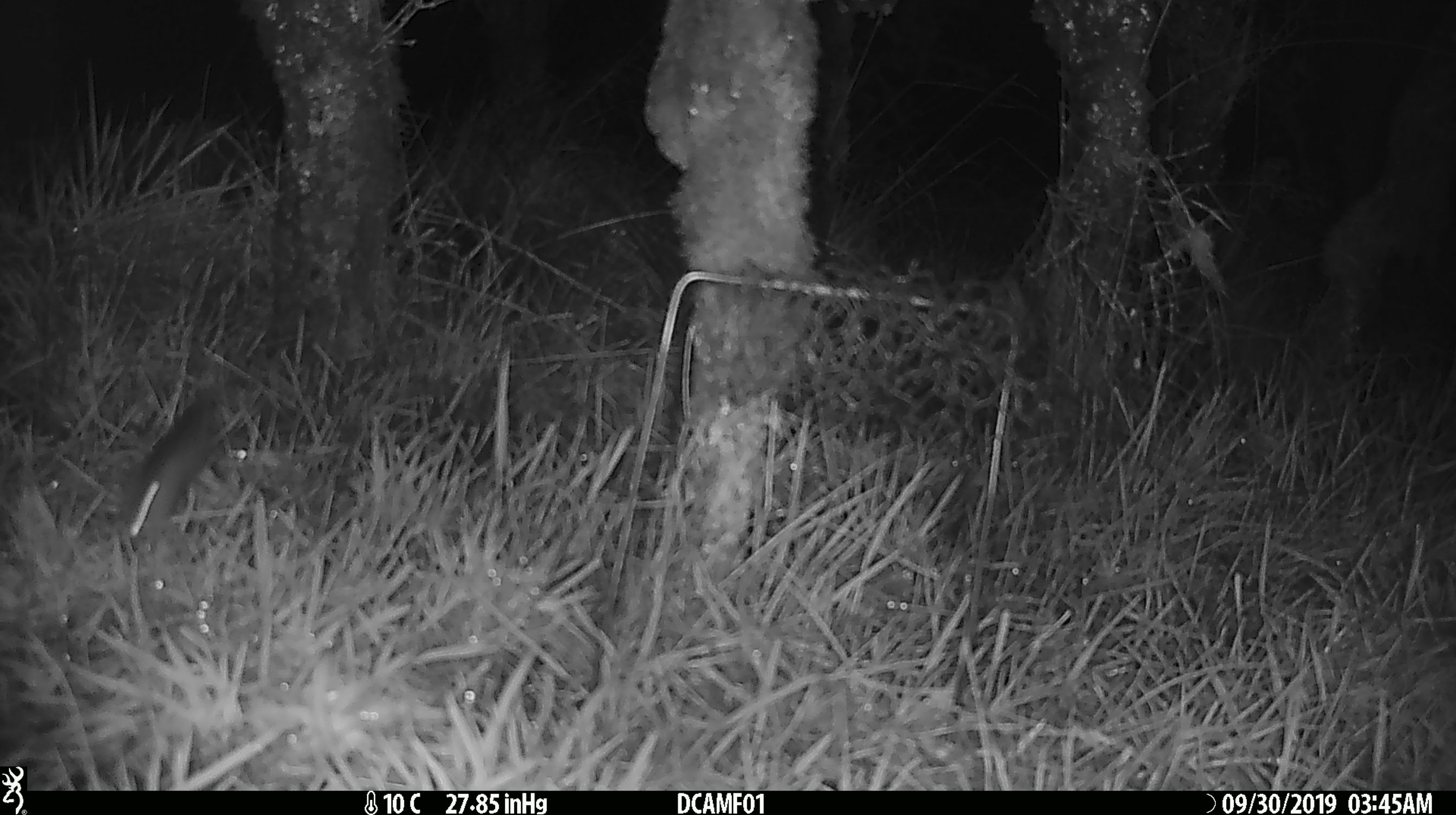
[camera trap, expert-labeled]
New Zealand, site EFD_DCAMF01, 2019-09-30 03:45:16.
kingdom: Animalia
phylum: Chordata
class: Mammalia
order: Rodentia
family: Muridae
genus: Mus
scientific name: Mus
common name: mouse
Mouse (Mus).